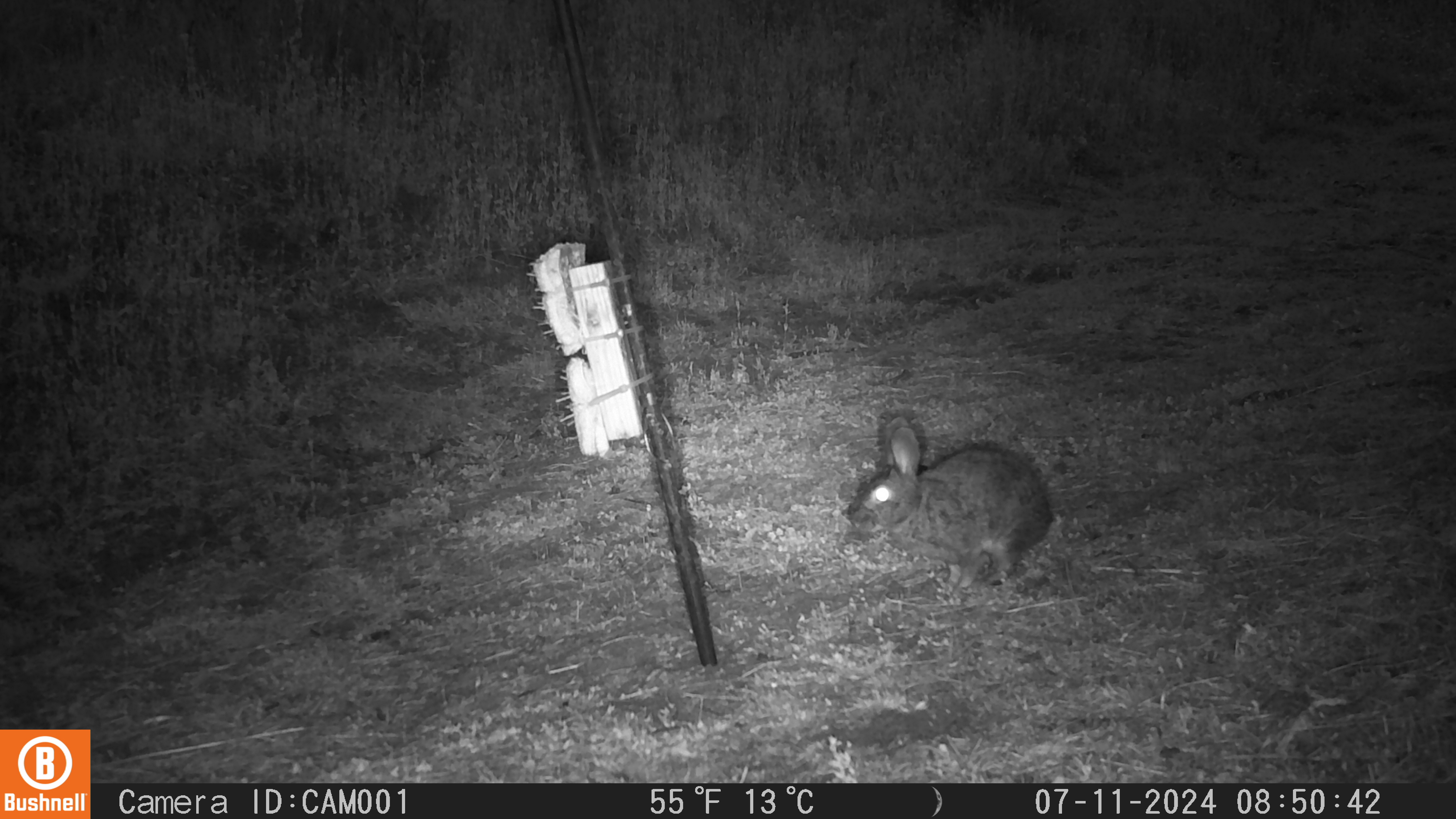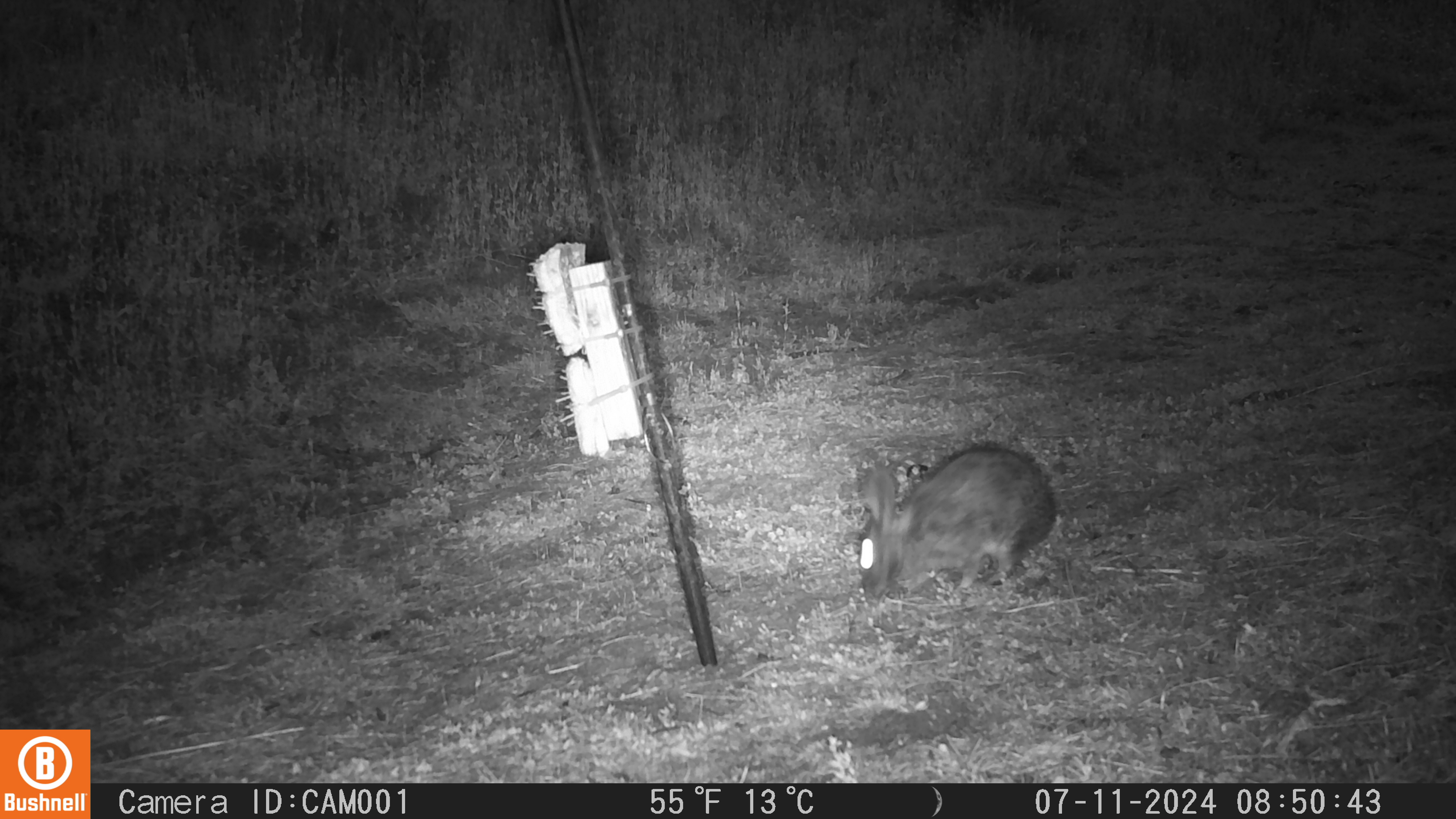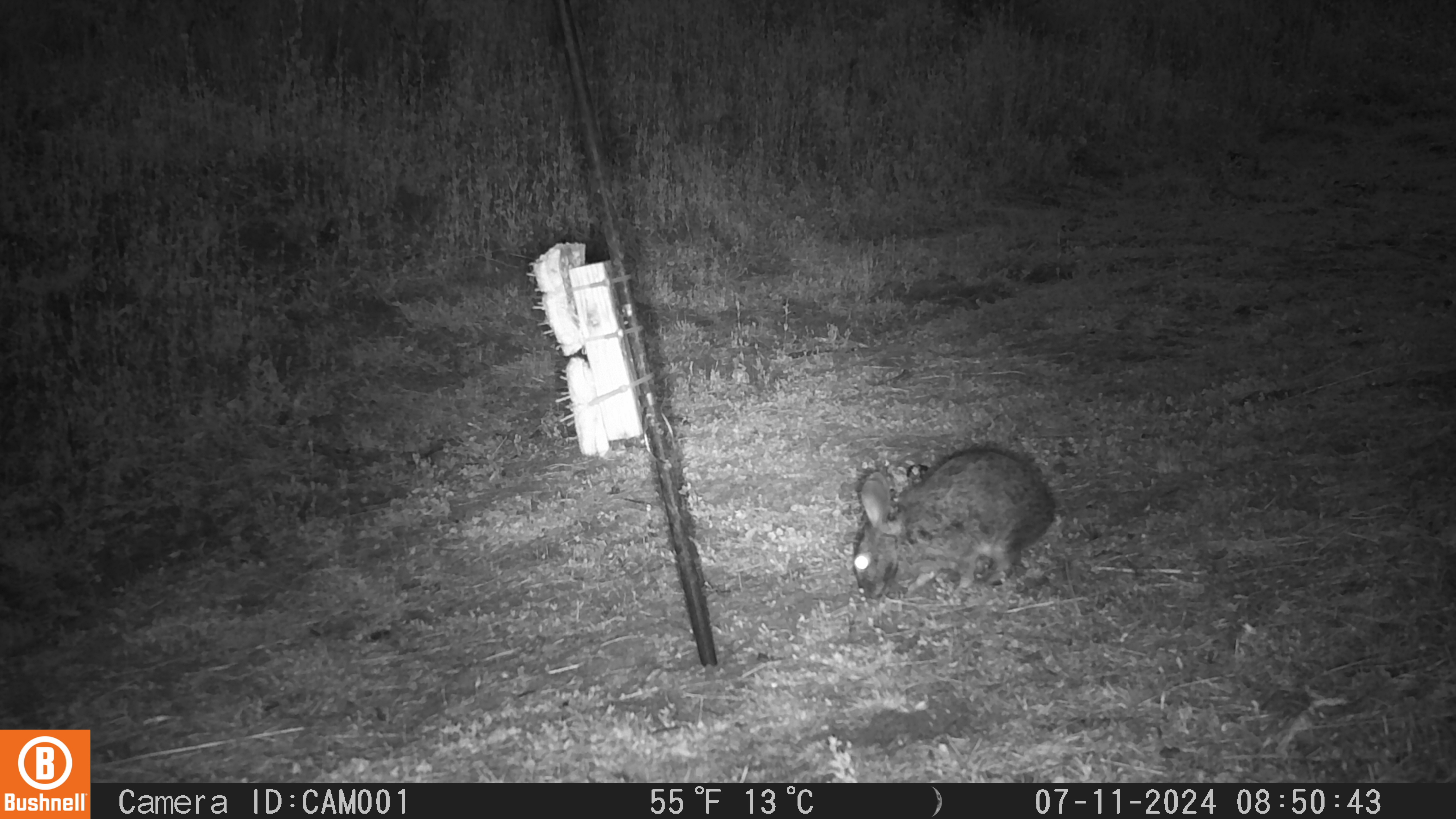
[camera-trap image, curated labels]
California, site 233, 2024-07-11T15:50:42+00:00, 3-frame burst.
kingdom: Animalia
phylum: Chordata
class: Mammalia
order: Lagomorpha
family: Leporidae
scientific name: Leporidae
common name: rabbit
Rabbit (Leporidae).